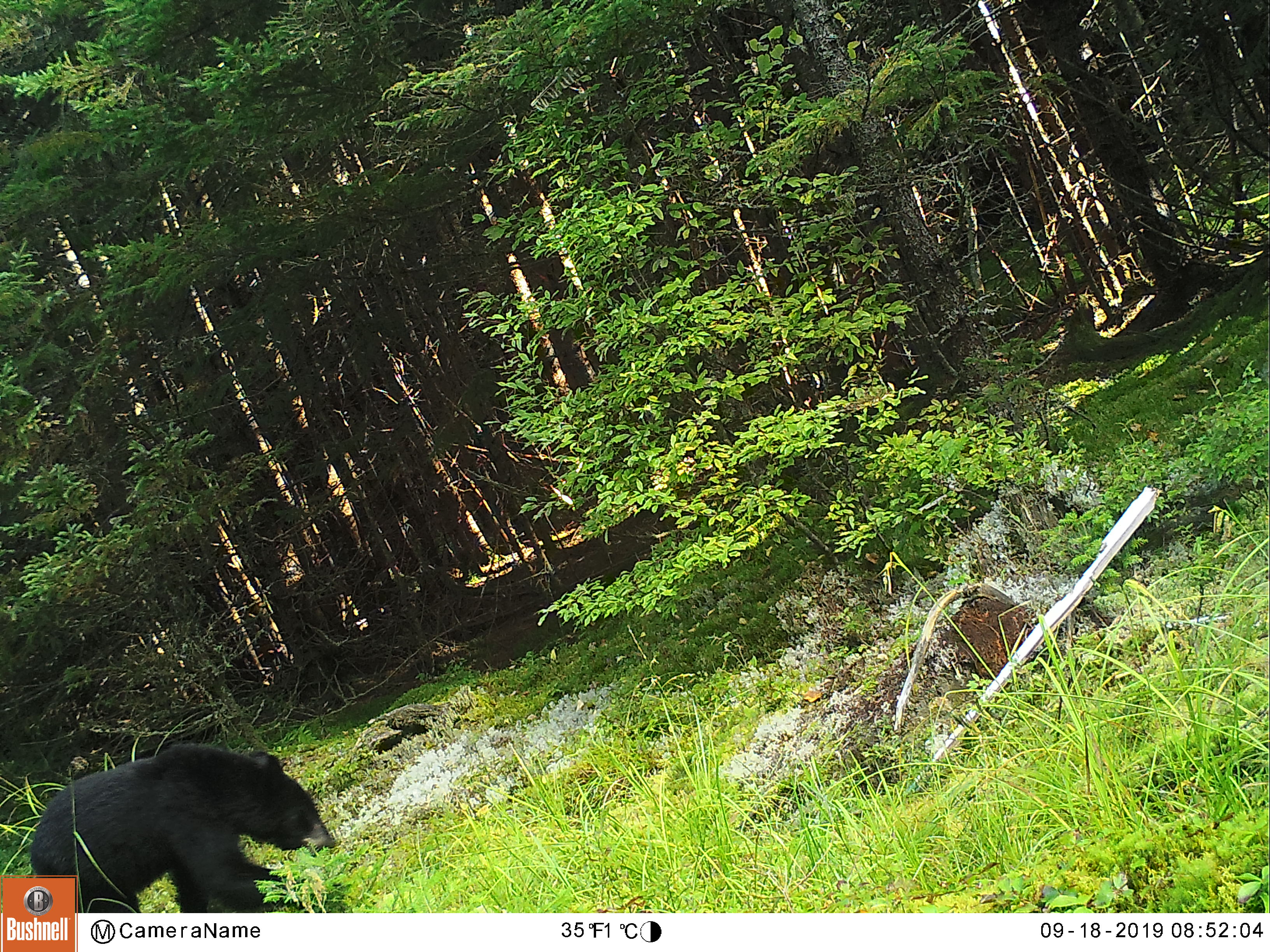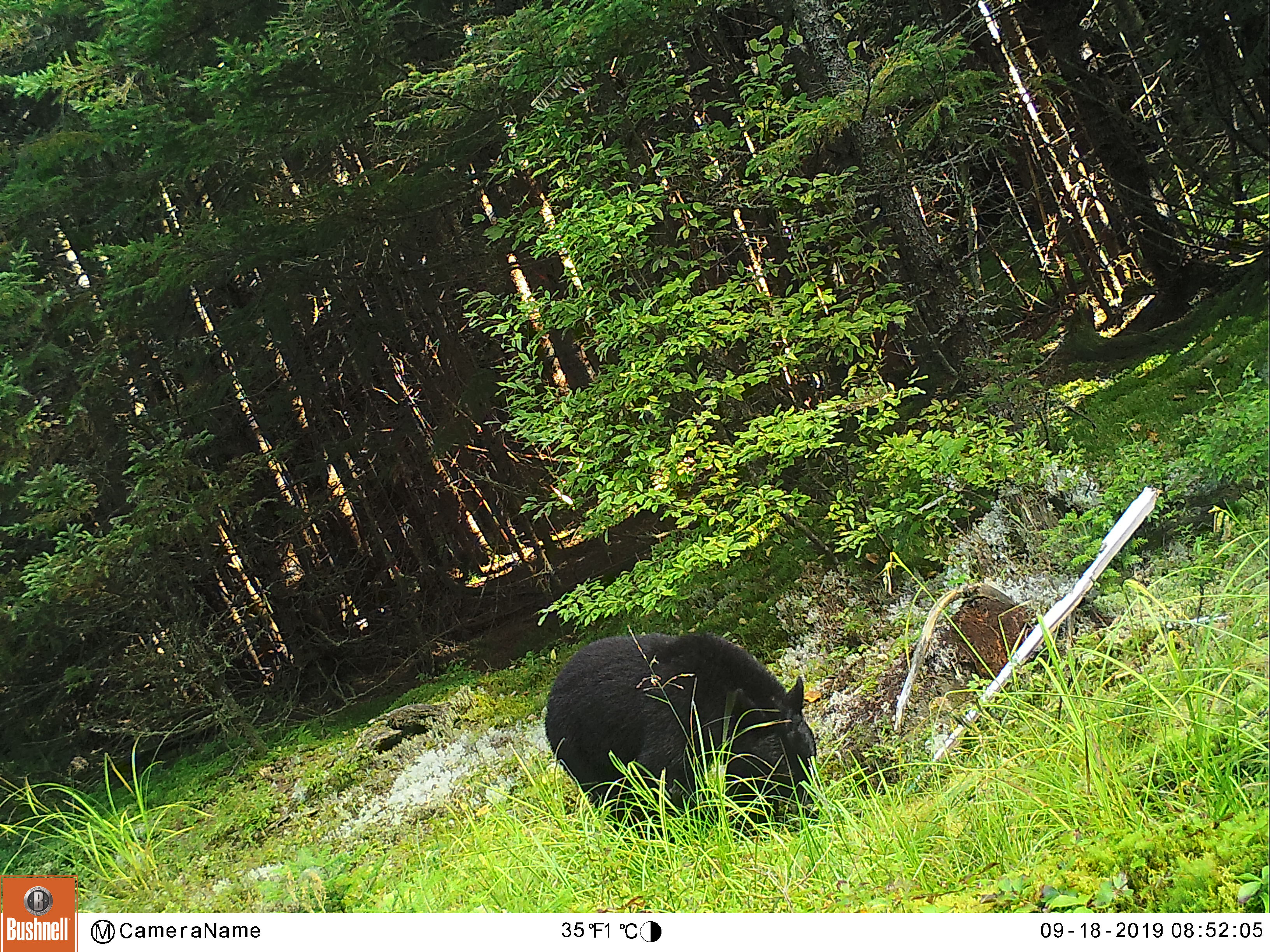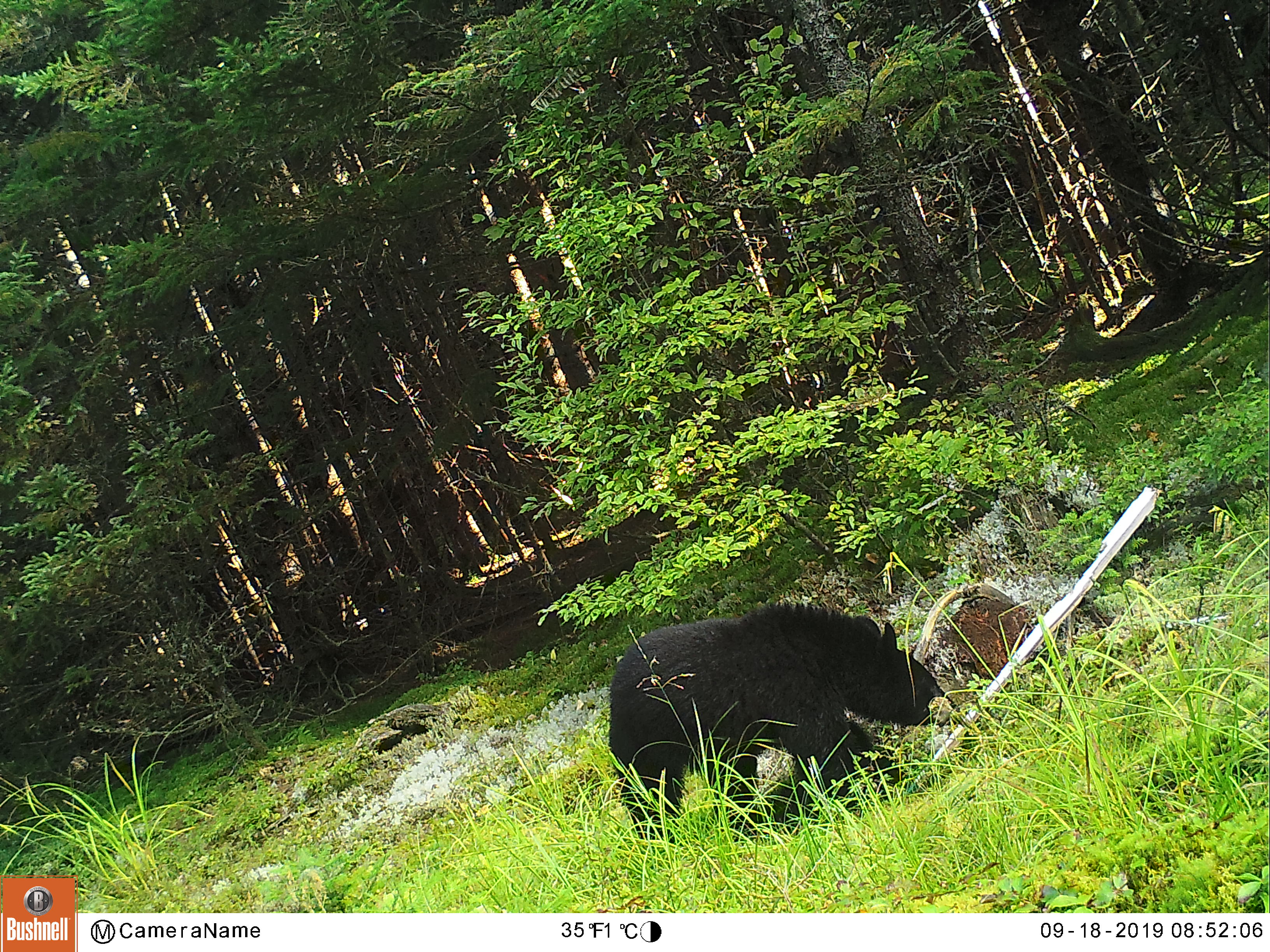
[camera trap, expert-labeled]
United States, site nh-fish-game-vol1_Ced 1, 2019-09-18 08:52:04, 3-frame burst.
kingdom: Animalia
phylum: Chordata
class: Mammalia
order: Carnivora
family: Ursidae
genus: Ursus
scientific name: Ursus americanus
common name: black bear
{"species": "black bear (Ursus americanus)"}